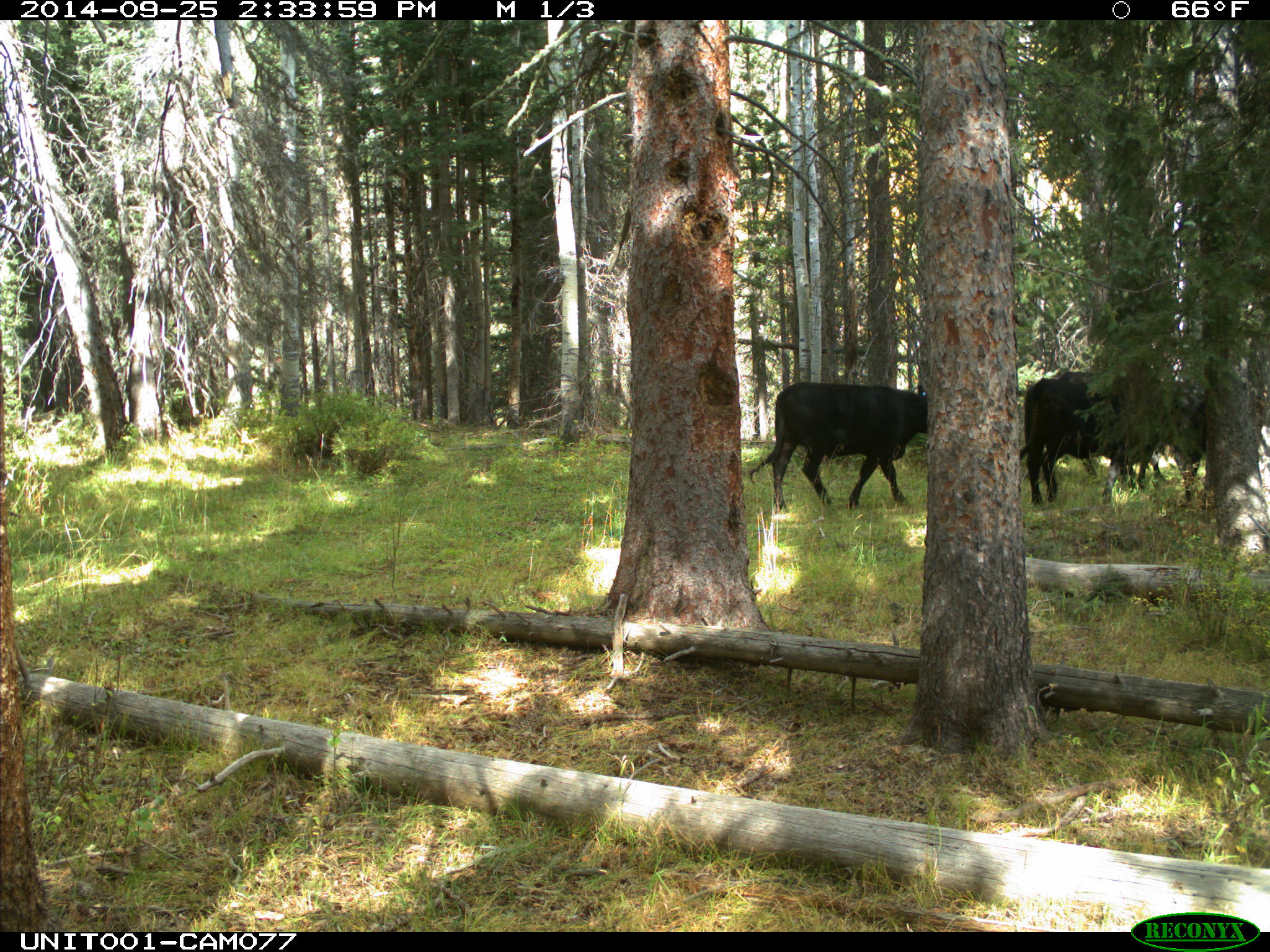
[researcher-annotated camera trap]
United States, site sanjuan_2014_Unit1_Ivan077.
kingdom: Animalia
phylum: Chordata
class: Mammalia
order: Artiodactyla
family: Bovidae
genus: Bos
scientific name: Bos taurus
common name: domestic cow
Bos taurus (domestic cow).